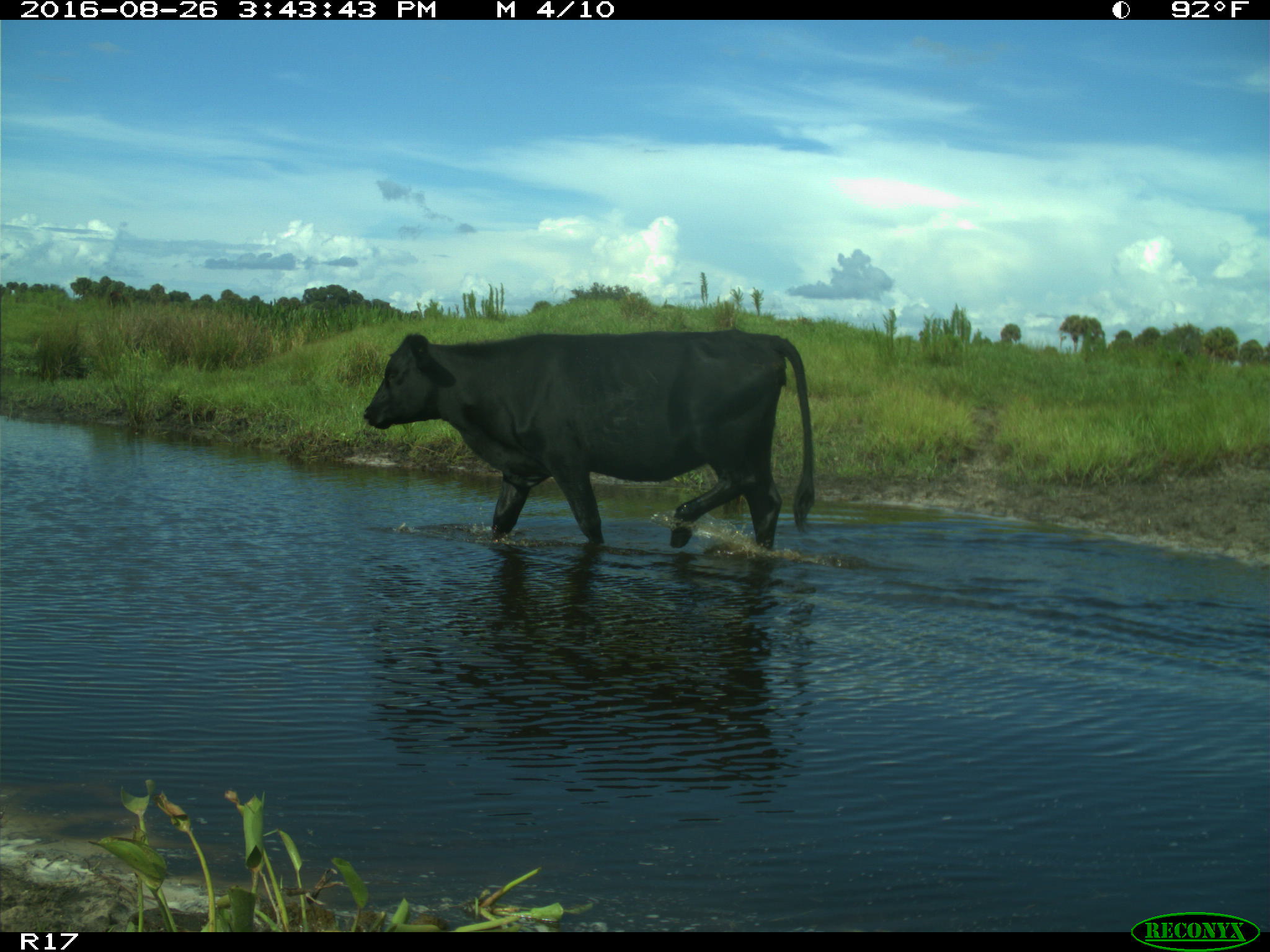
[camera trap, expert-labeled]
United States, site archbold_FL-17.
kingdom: Animalia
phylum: Chordata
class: Mammalia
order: Artiodactyla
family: Bovidae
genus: Bos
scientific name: Bos taurus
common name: domestic cow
Bos taurus (domestic cow).